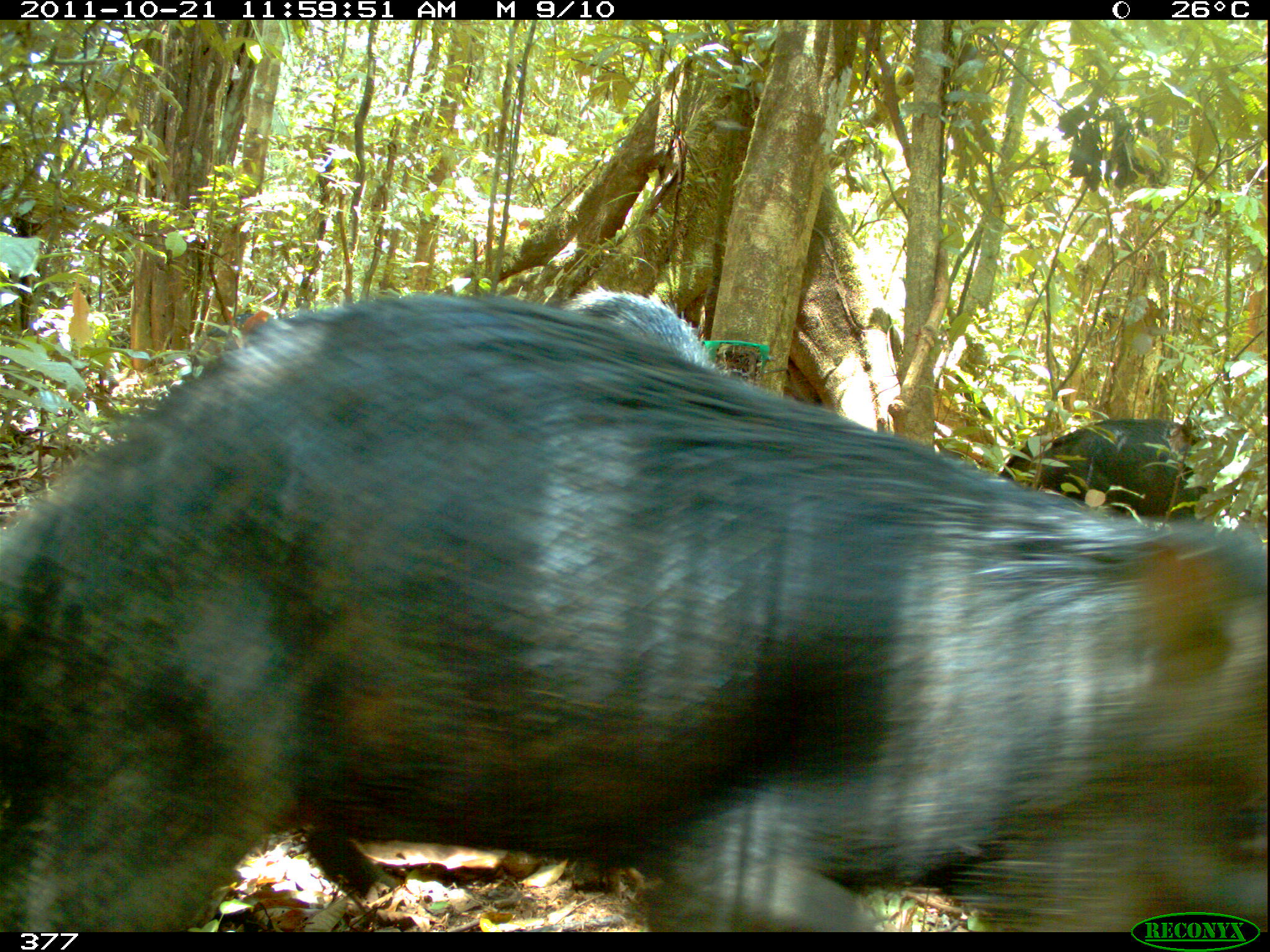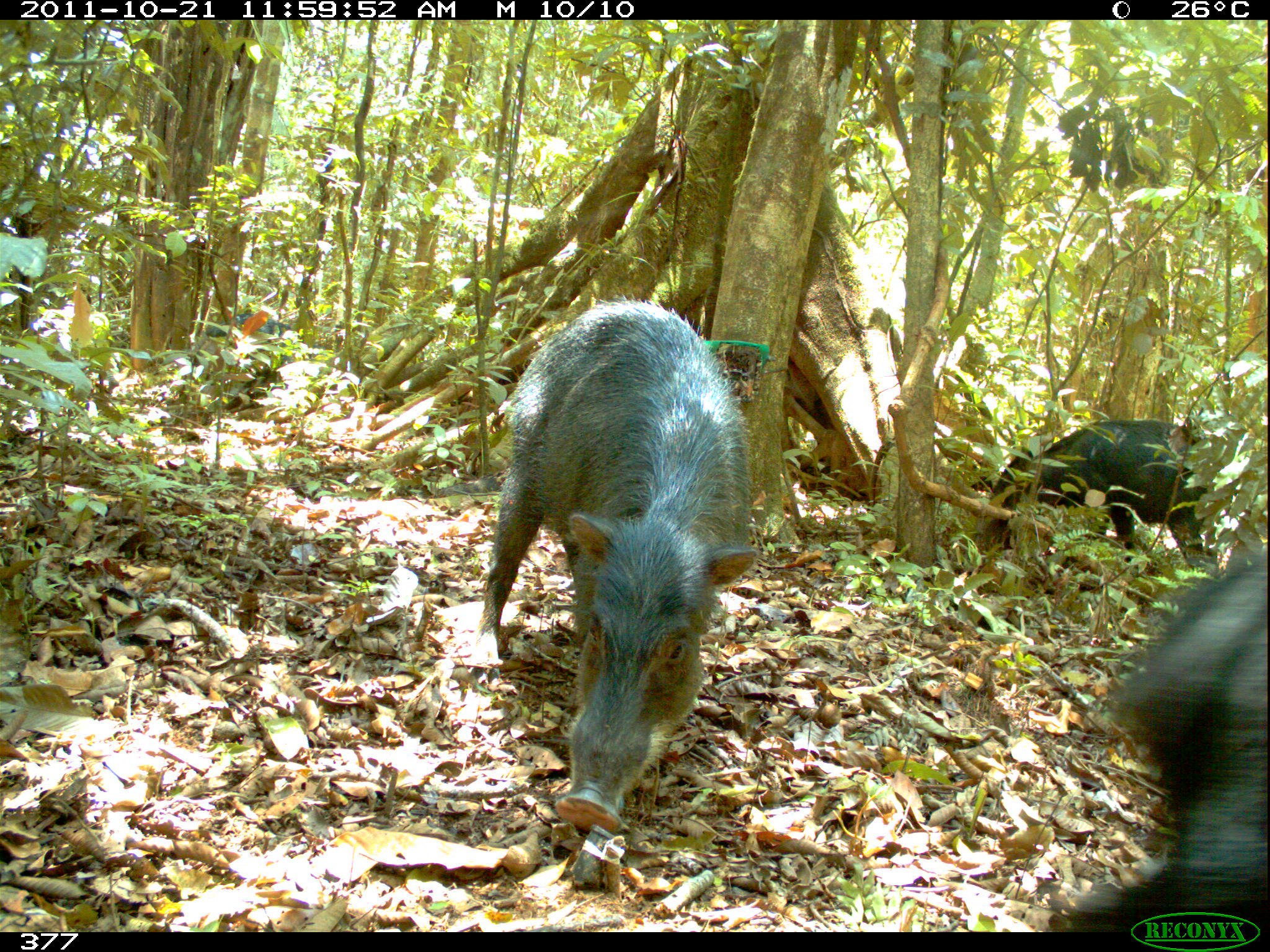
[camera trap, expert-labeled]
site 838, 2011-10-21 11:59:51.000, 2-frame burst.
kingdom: Animalia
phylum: Chordata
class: Mammalia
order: Artiodactyla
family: Tayassuidae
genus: Tayassu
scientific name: Tayassu pecari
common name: white-lipped peccary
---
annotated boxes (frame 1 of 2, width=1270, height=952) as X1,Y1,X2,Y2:
tayassu pecari: 2,286,1266,932; 993,413,1210,516; 550,282,714,369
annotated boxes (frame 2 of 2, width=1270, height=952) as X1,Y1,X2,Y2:
tayassu pecari: 475,293,758,834; 1074,534,1268,931; 984,415,1219,575; 198,312,292,398